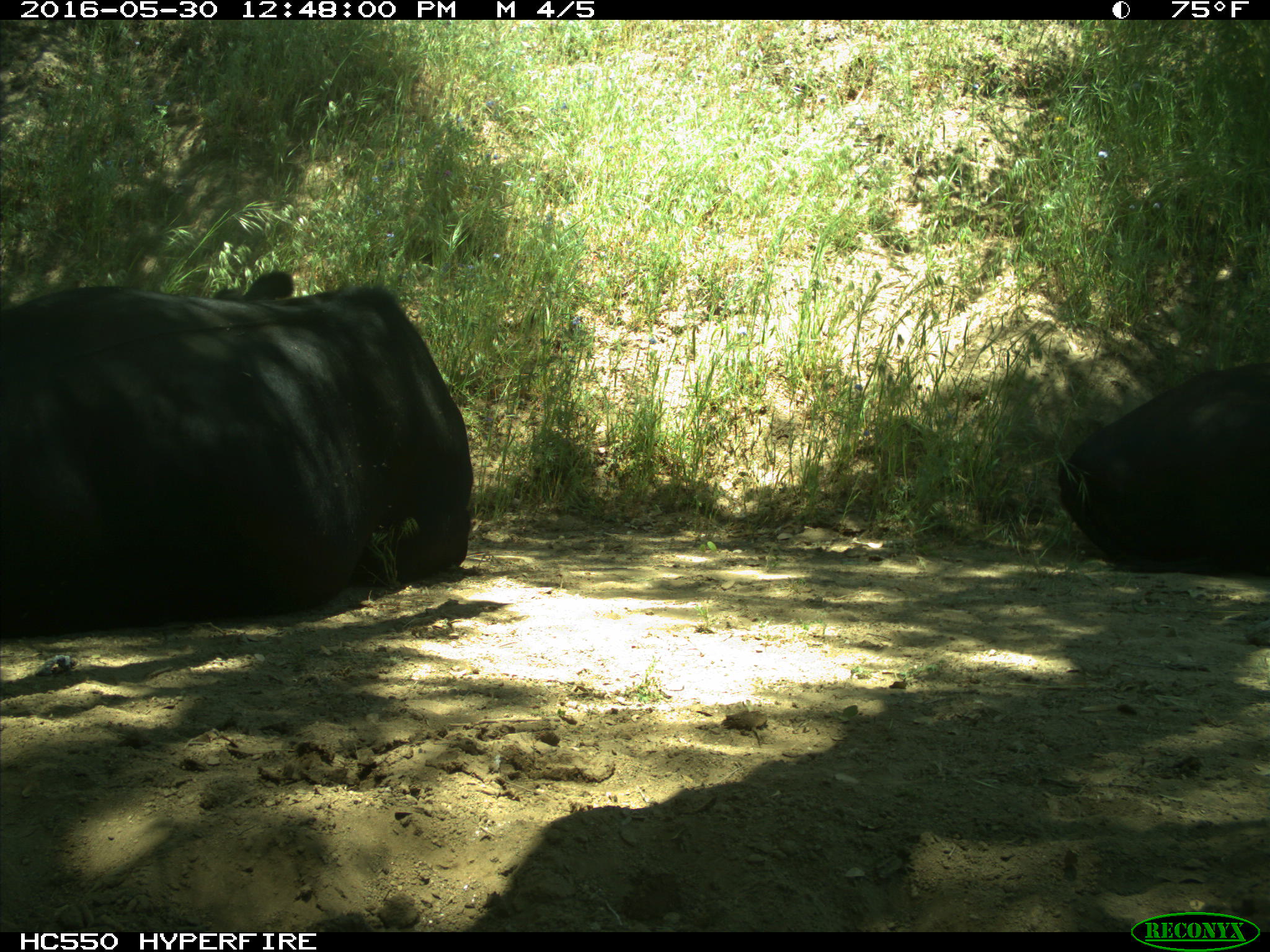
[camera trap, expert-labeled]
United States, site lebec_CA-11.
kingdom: Animalia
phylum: Chordata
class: Mammalia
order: Artiodactyla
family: Bovidae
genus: Bos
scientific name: Bos taurus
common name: domestic cow